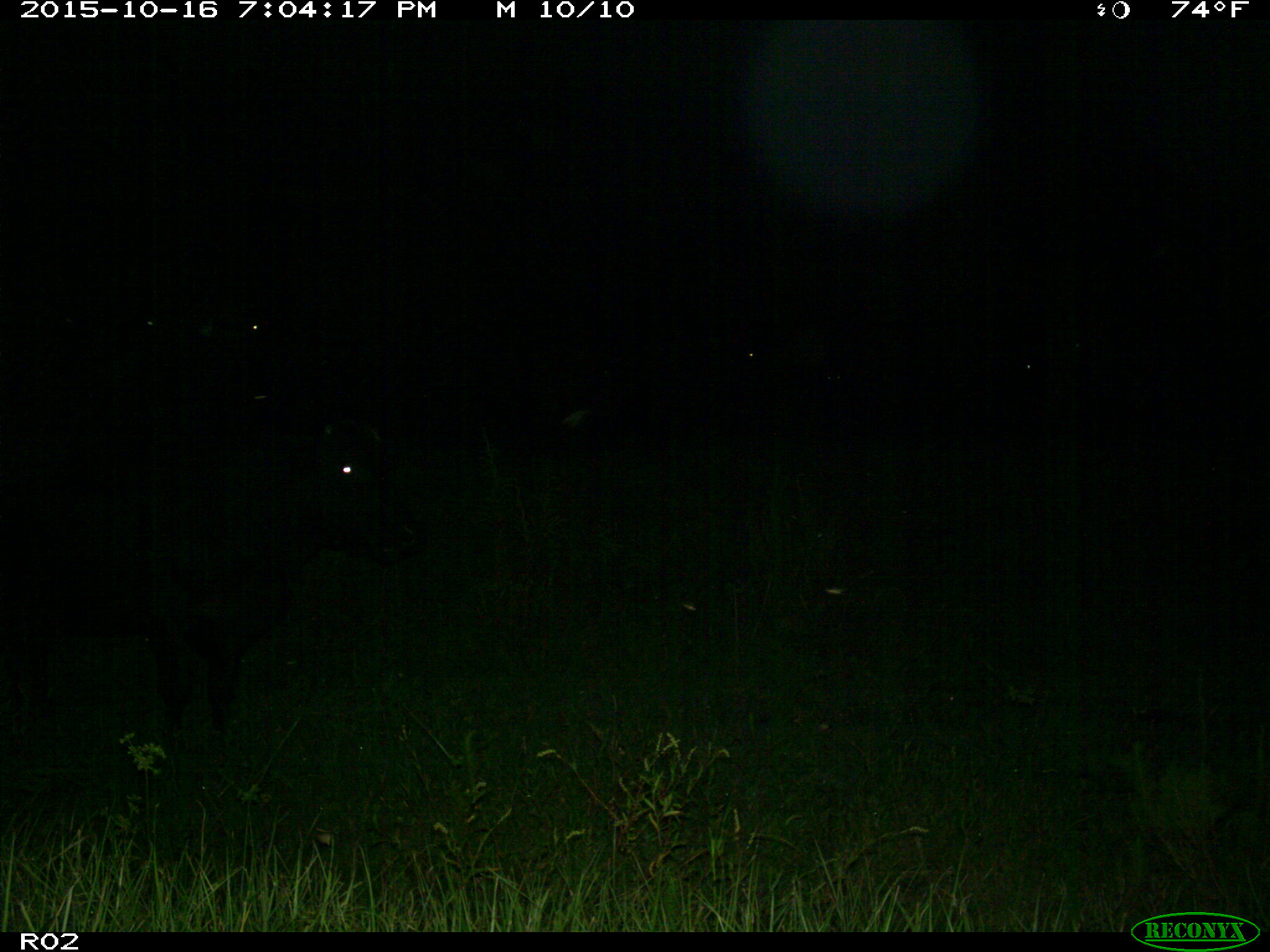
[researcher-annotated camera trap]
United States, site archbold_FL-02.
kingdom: Animalia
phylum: Chordata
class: Mammalia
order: Artiodactyla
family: Bovidae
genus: Bos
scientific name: Bos taurus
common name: domestic cow